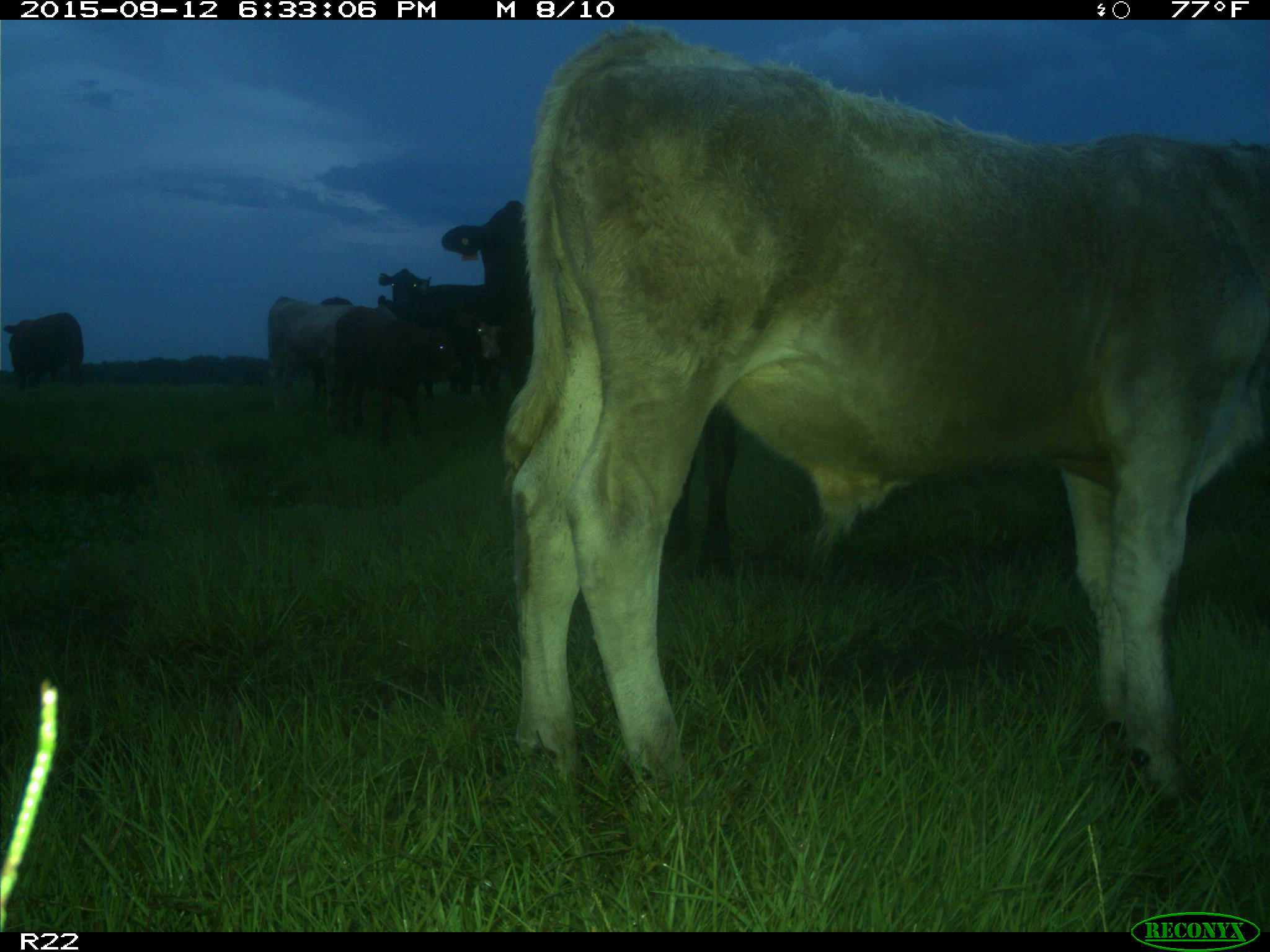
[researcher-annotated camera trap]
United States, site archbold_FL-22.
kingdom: Animalia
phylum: Chordata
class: Mammalia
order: Artiodactyla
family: Bovidae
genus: Bos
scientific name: Bos taurus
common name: domestic cow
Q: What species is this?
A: Bos taurus (domestic cow).